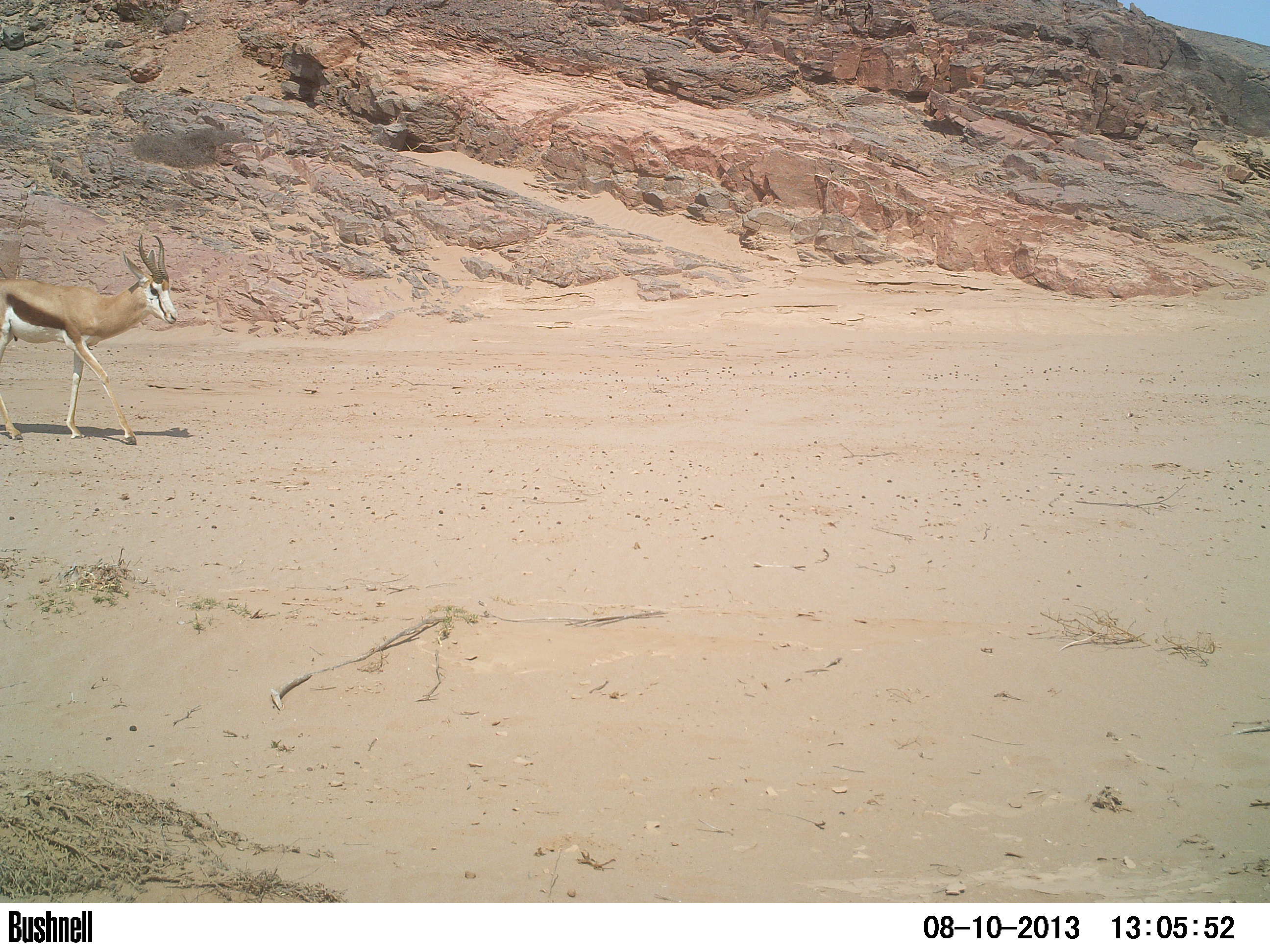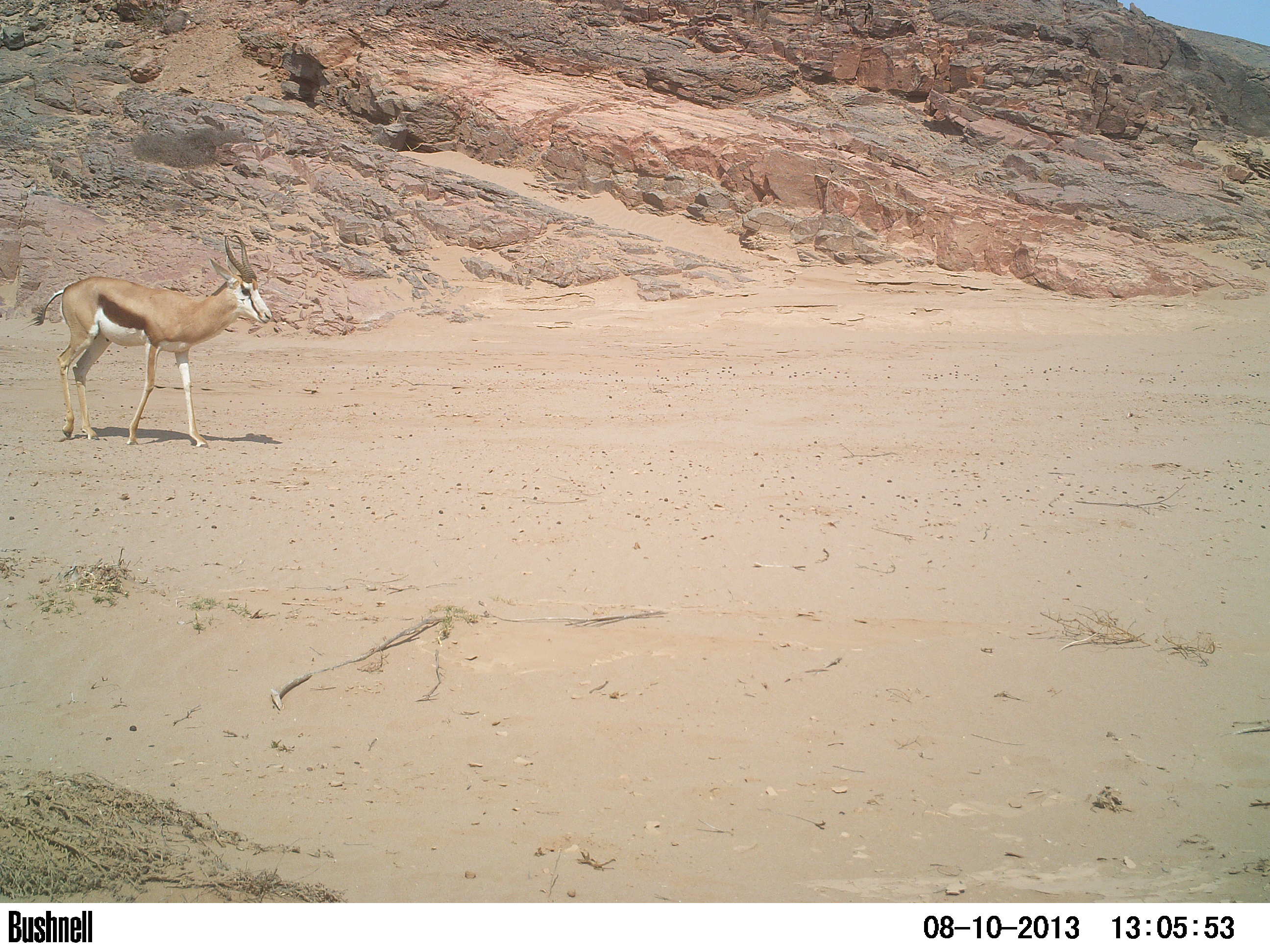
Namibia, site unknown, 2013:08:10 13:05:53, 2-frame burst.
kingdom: Animalia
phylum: Chordata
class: Mammalia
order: Artiodactyla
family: Bovidae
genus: Antidorcas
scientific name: Antidorcas marsupialis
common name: springbok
Antidorcas marsupialis (springbok).